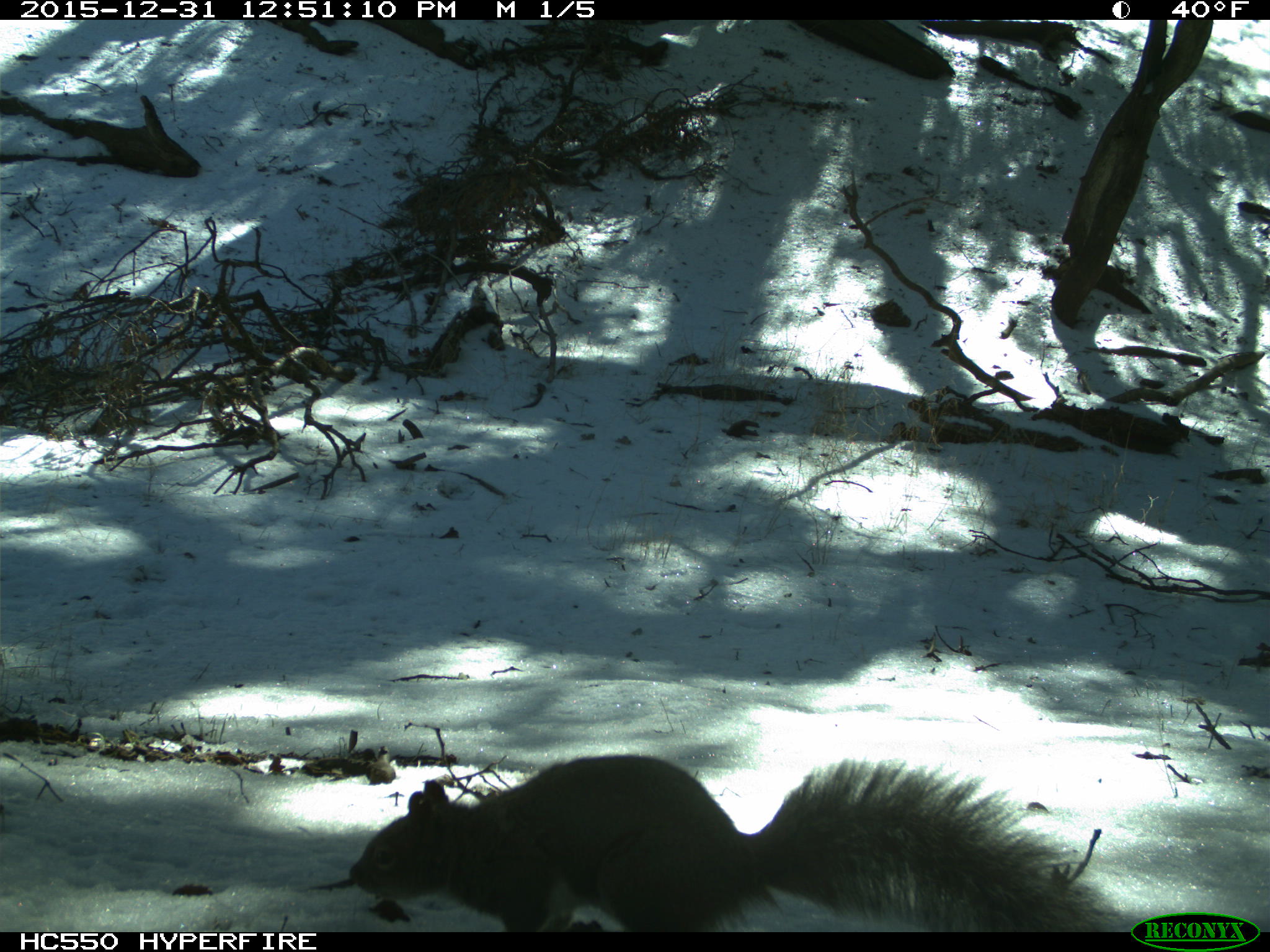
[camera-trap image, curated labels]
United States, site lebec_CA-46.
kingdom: Animalia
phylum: Chordata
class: Mammalia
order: Rodentia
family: Sciuridae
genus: Sciurus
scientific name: Sciurus carolinensis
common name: eastern gray squirrel